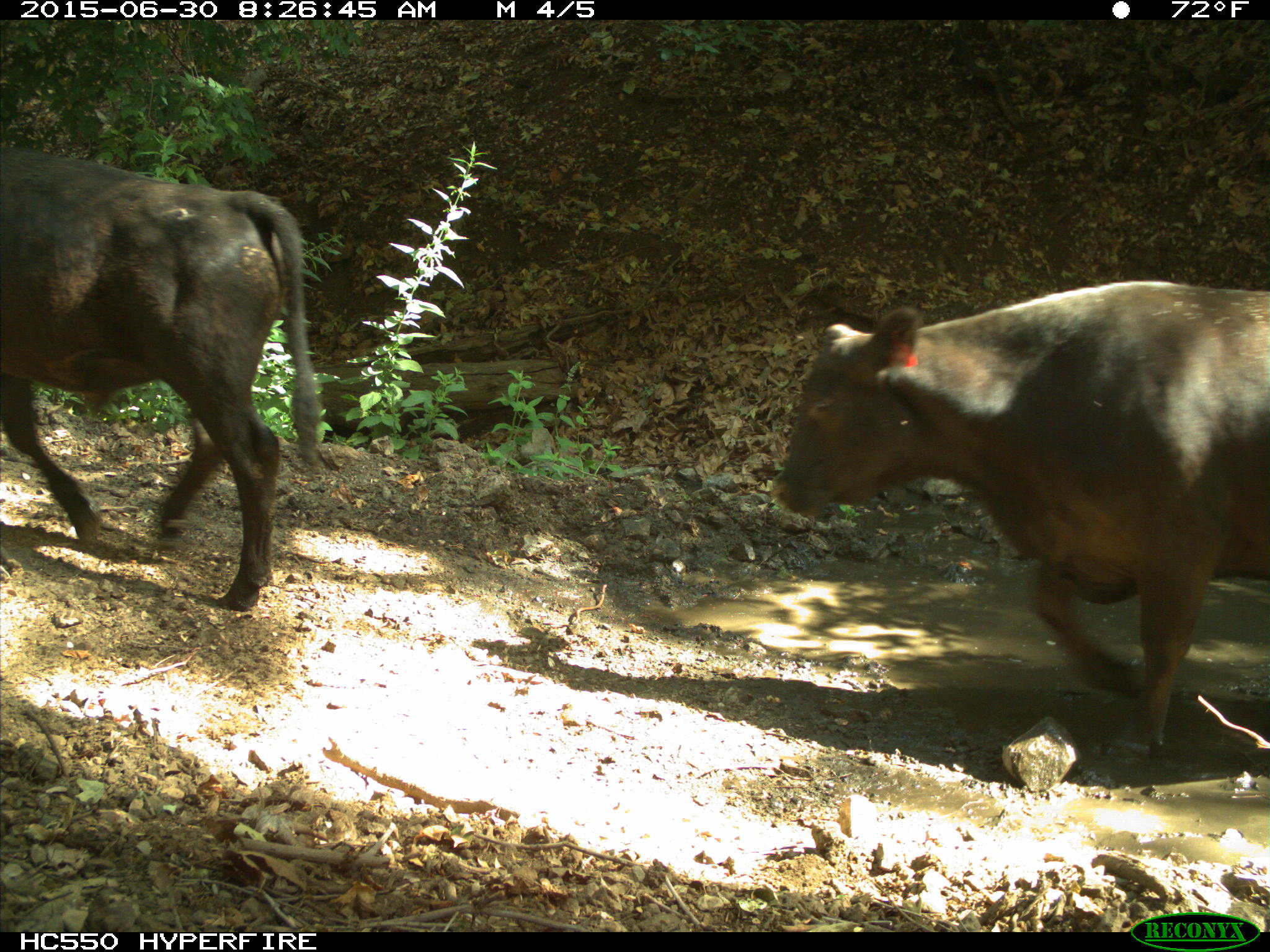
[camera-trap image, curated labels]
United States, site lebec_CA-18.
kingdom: Animalia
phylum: Chordata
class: Mammalia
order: Artiodactyla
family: Bovidae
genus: Bos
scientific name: Bos taurus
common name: domestic cow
Bos taurus (domestic cow).